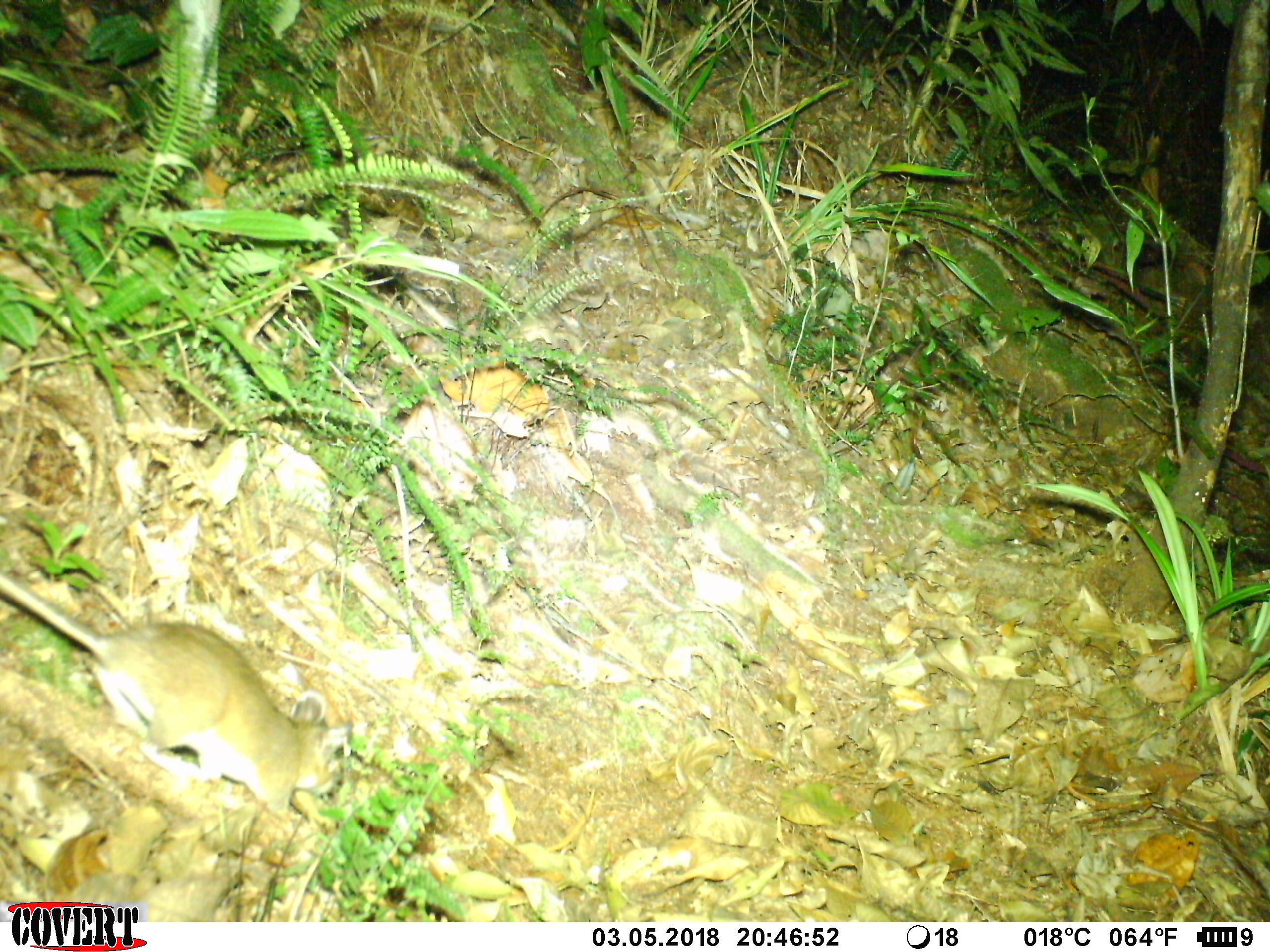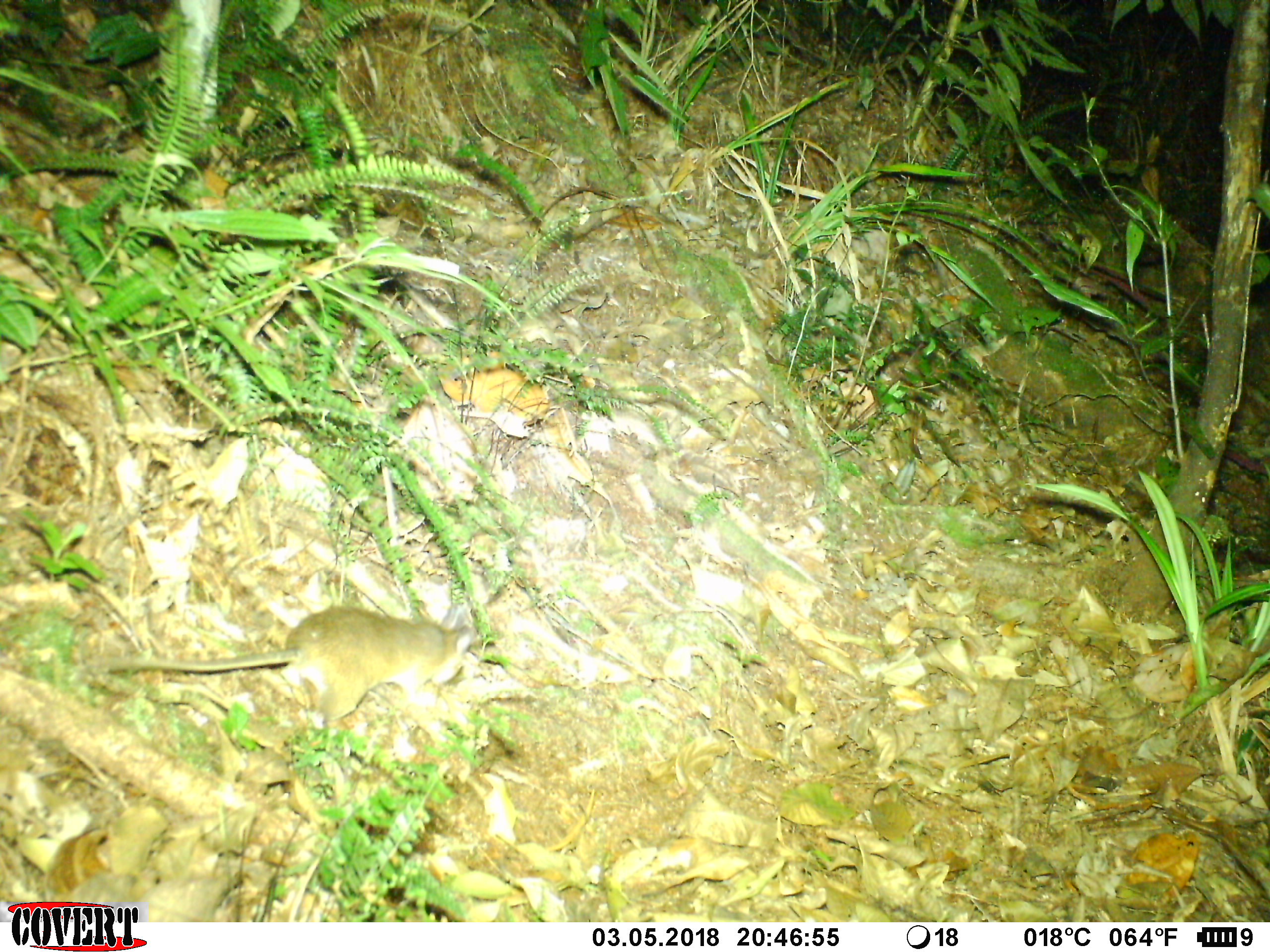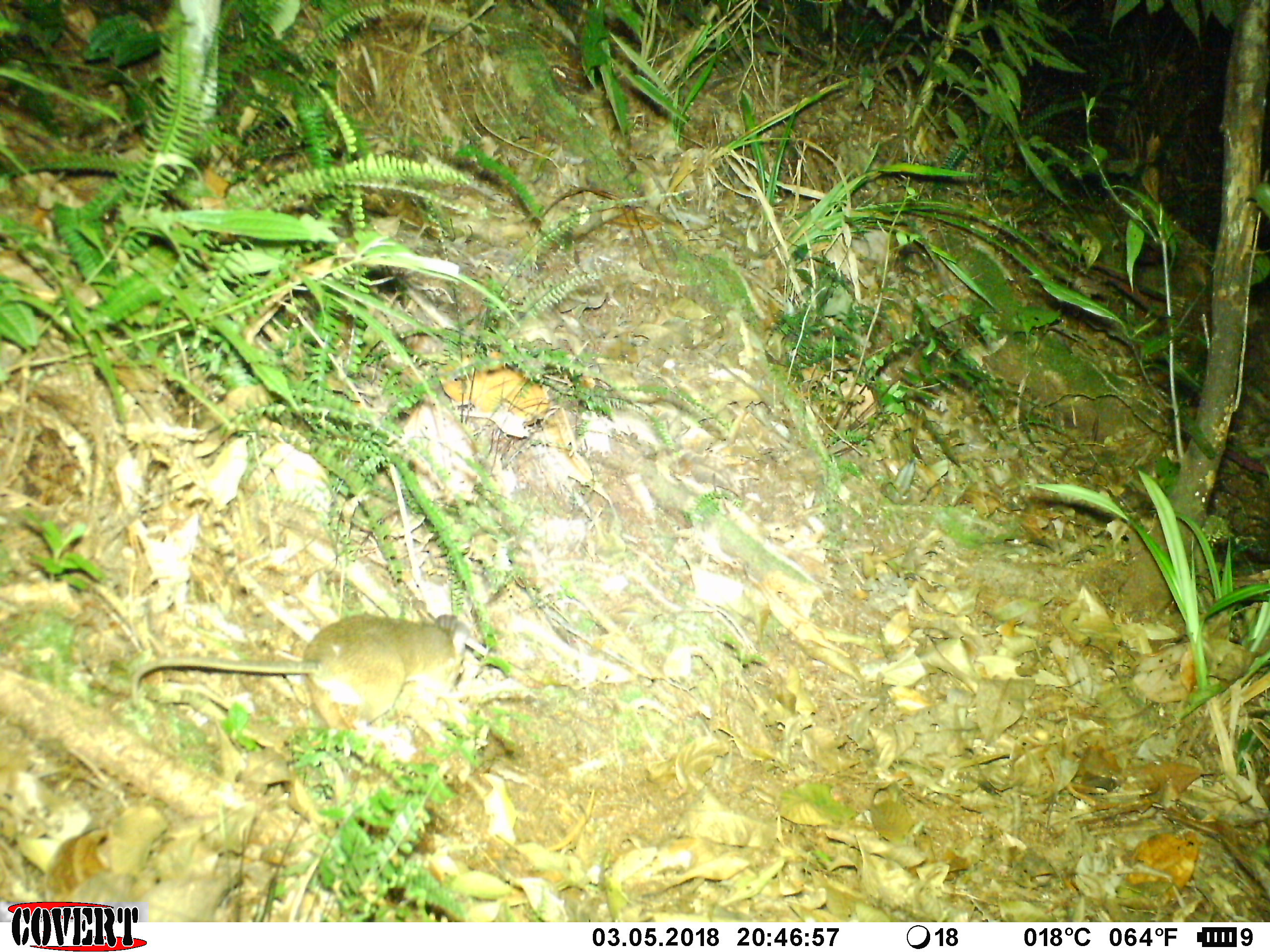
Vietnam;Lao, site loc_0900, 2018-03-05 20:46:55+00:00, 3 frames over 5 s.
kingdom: Animalia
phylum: Chordata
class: Mammalia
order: Rodentia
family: Muridae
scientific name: Muridae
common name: old-world mice and rats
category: unidentified murid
Unidentified murid (old-world mice and rats) (Muridae). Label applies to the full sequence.